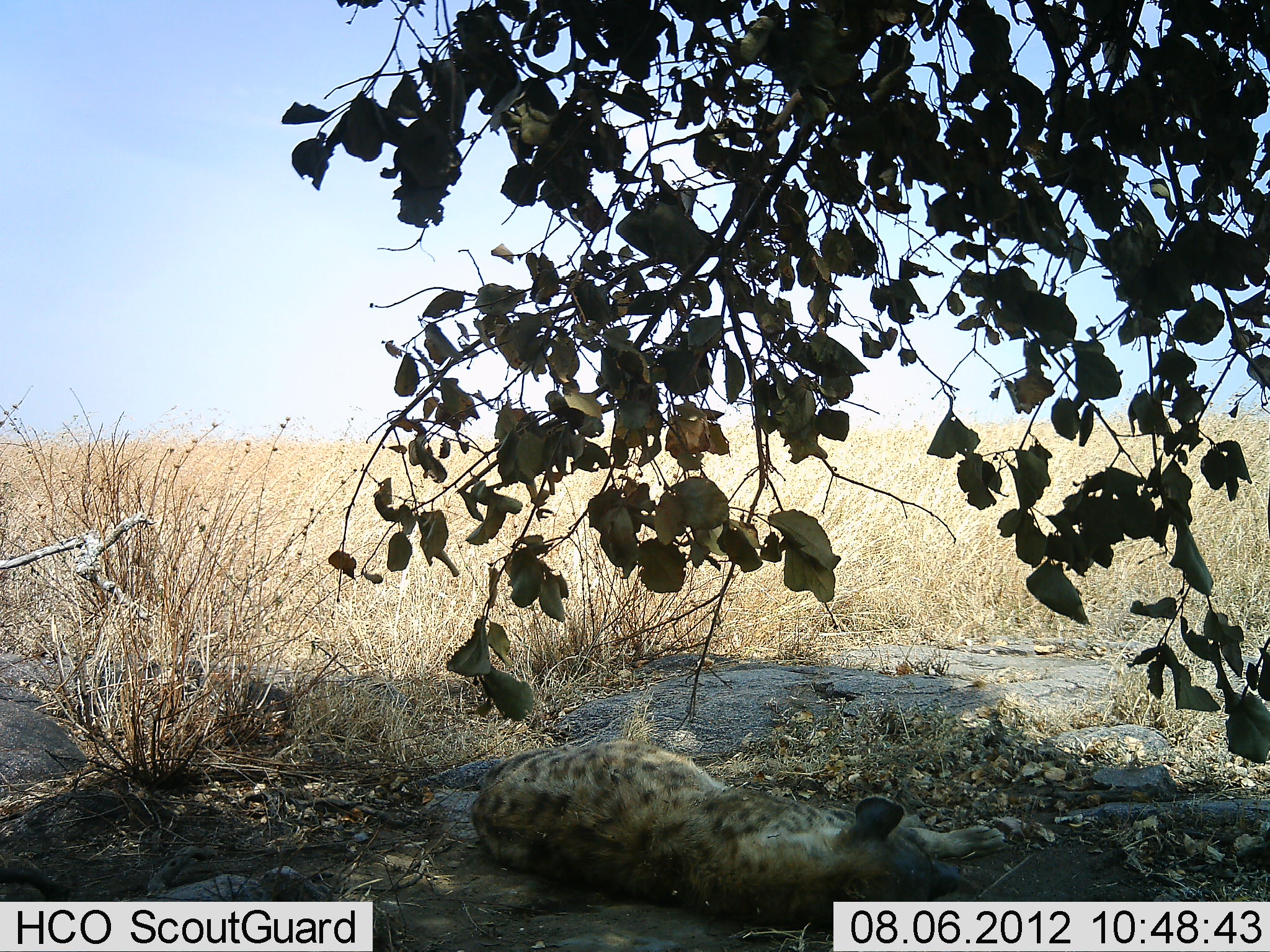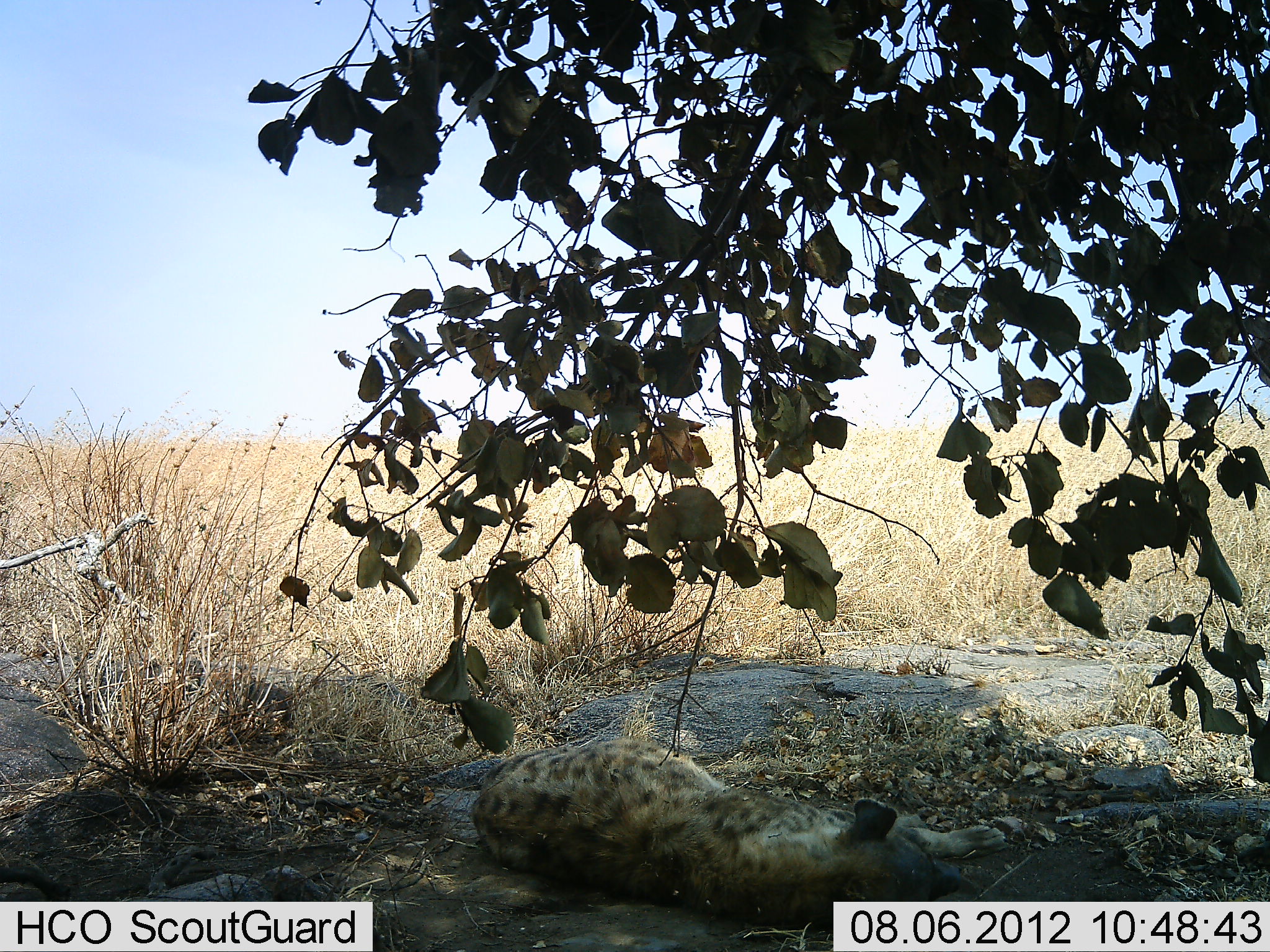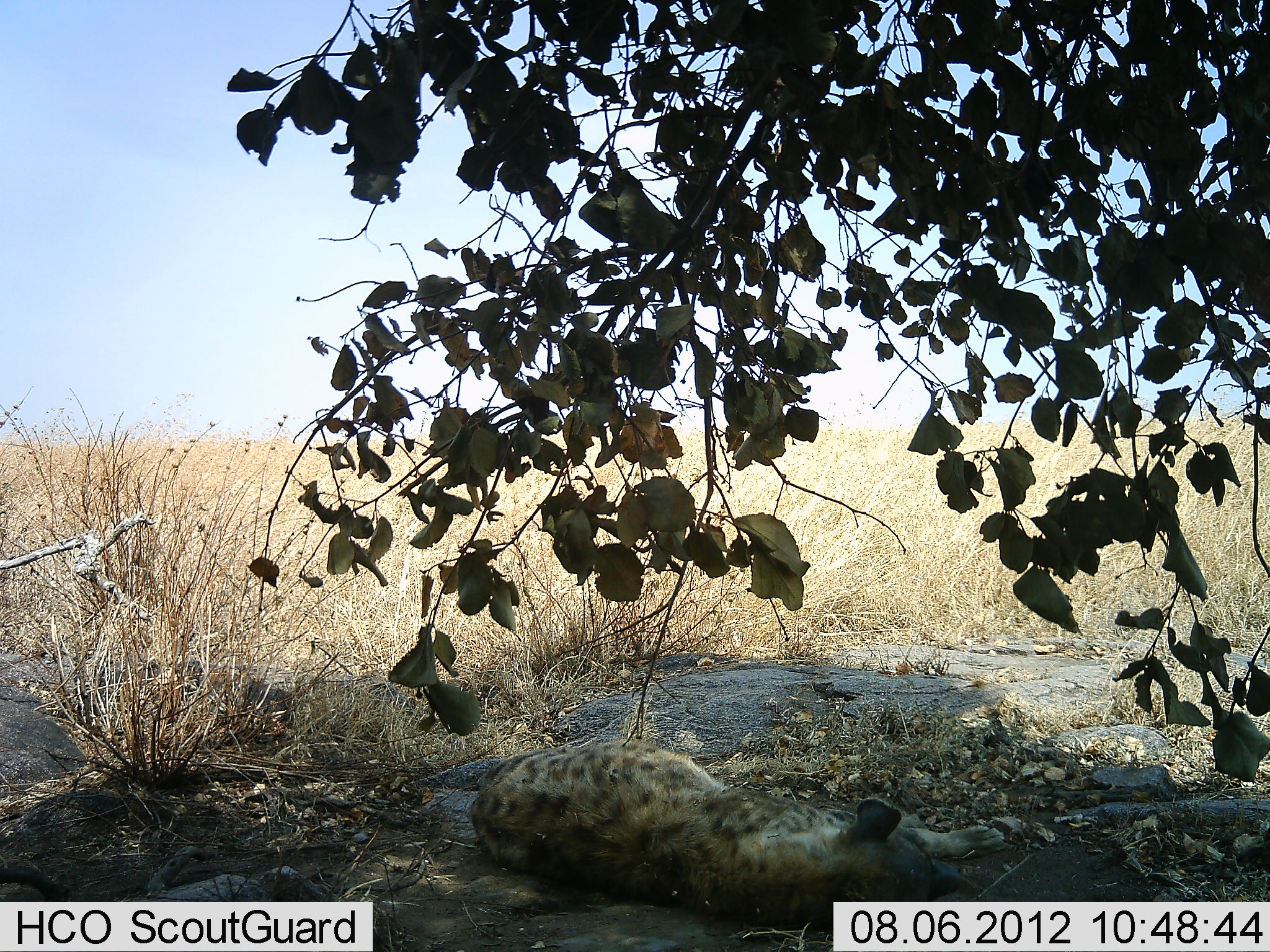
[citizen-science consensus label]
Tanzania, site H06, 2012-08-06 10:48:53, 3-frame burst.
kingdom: Animalia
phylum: Chordata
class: Mammalia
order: Carnivora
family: Hyaenidae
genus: Crocuta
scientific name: Crocuta crocuta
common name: spotted hyena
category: hyenaspotted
Hyenaspotted (spotted hyena) (Crocuta crocuta), count 1. Behavior (volunteer vote fractions): standing 0%, resting 100%, moving 0%, interacting 0%. Young present (vote fraction): 0%. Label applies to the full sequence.